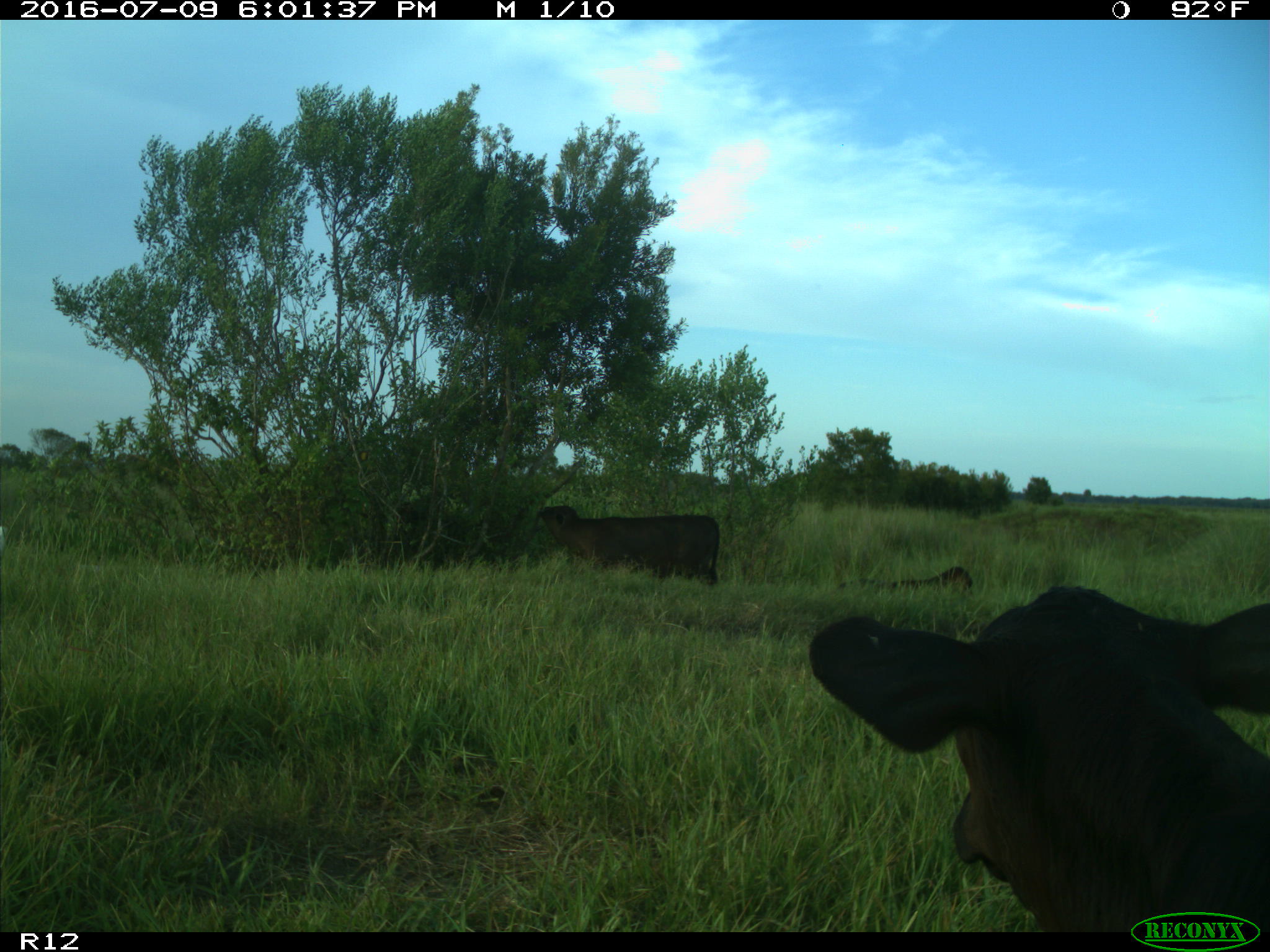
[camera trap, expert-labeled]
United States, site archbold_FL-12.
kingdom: Animalia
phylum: Chordata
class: Mammalia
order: Artiodactyla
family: Bovidae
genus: Bos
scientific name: Bos taurus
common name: domestic cow